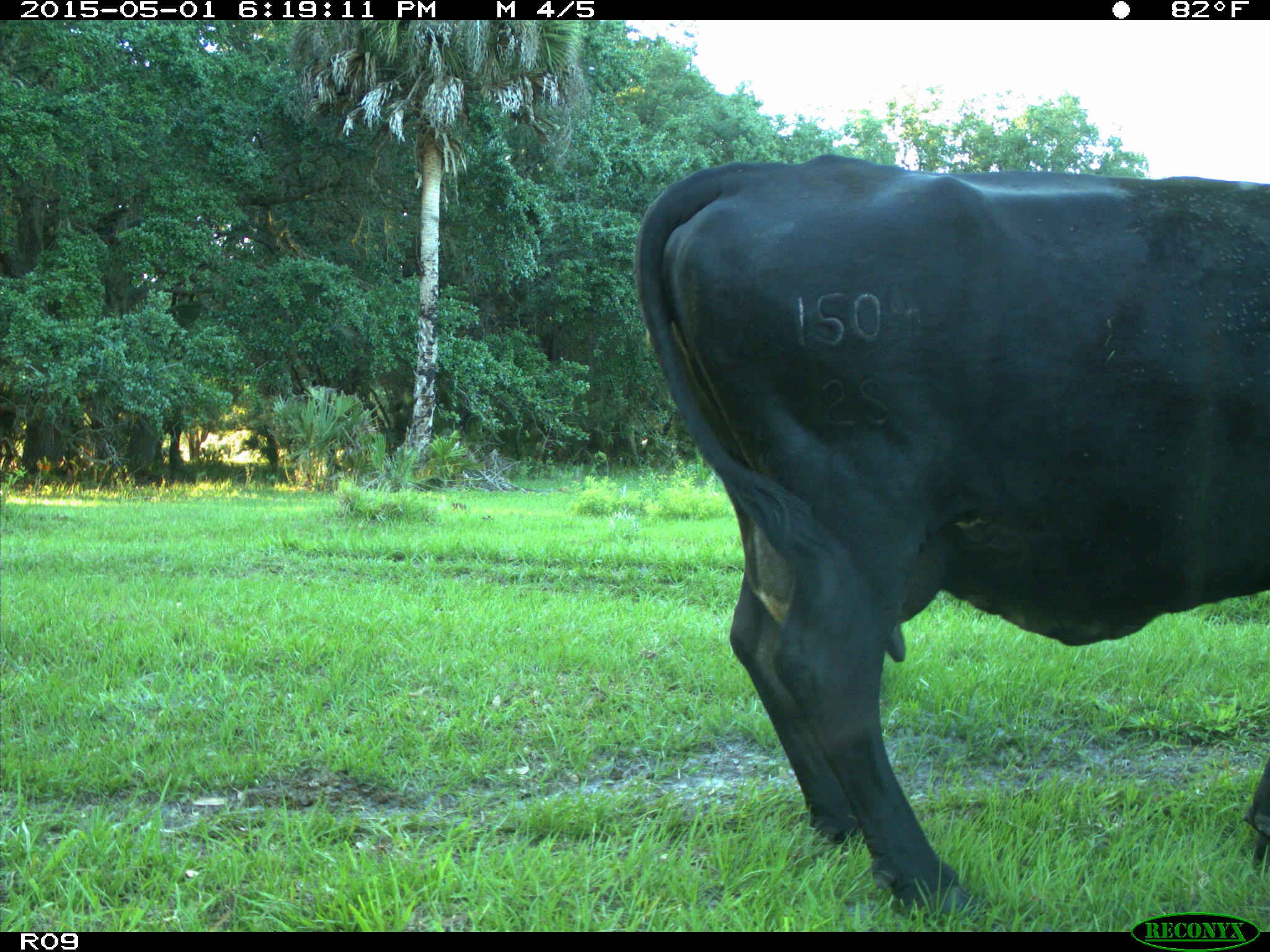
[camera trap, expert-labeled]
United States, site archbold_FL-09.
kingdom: Animalia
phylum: Chordata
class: Mammalia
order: Artiodactyla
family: Bovidae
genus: Bos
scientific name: Bos taurus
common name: domestic cow